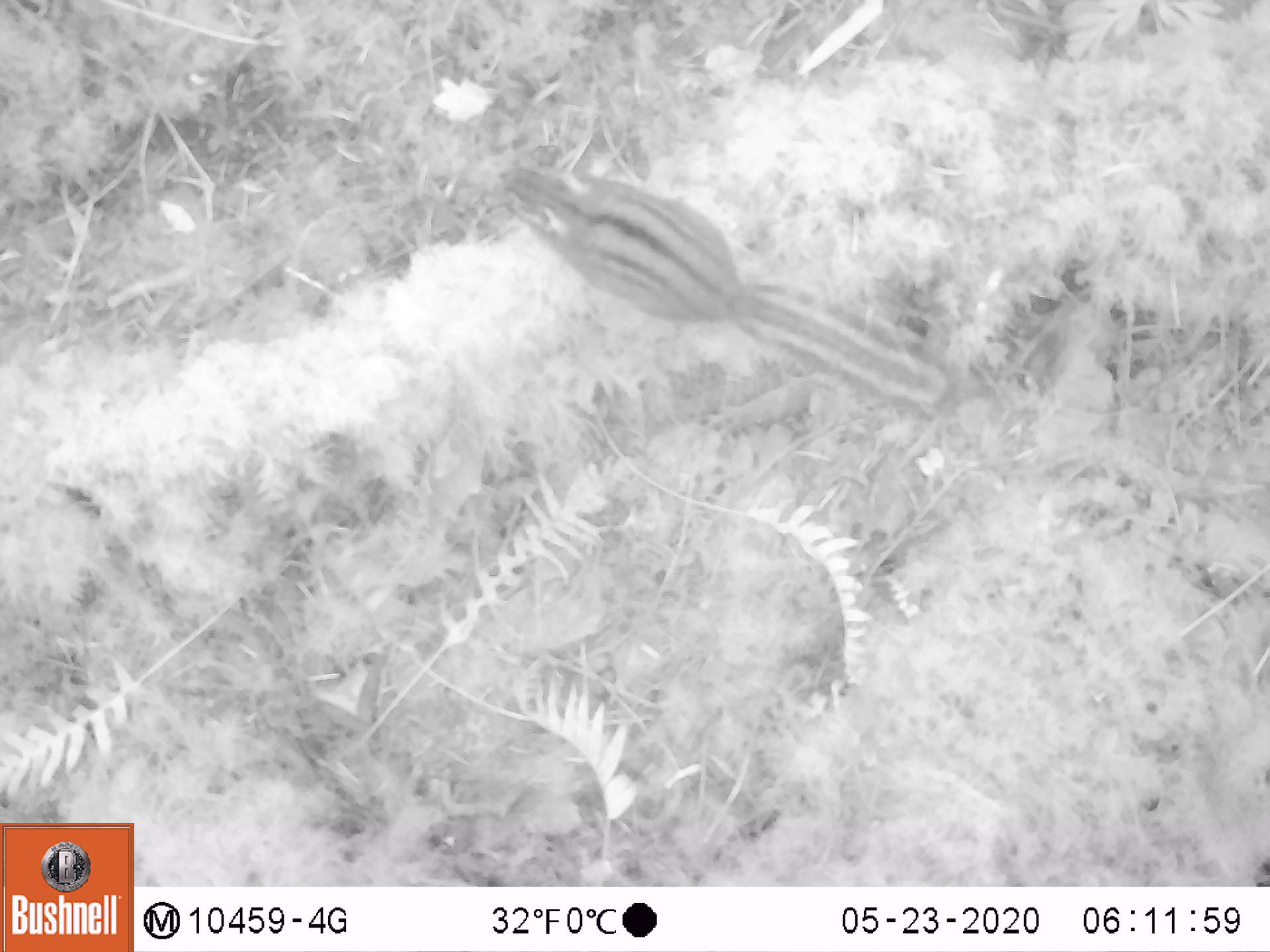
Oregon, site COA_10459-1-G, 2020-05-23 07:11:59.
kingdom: Animalia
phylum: Chordata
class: Mammalia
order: Rodentia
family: Sciuridae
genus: Neotamias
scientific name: Neotamias townsendii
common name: townsend's chipmunk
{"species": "townsend's chipmunk (Neotamias townsendii)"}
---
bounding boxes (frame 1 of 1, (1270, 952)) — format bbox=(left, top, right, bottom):
townsend's chipmunk: bbox=(486, 150, 955, 441)